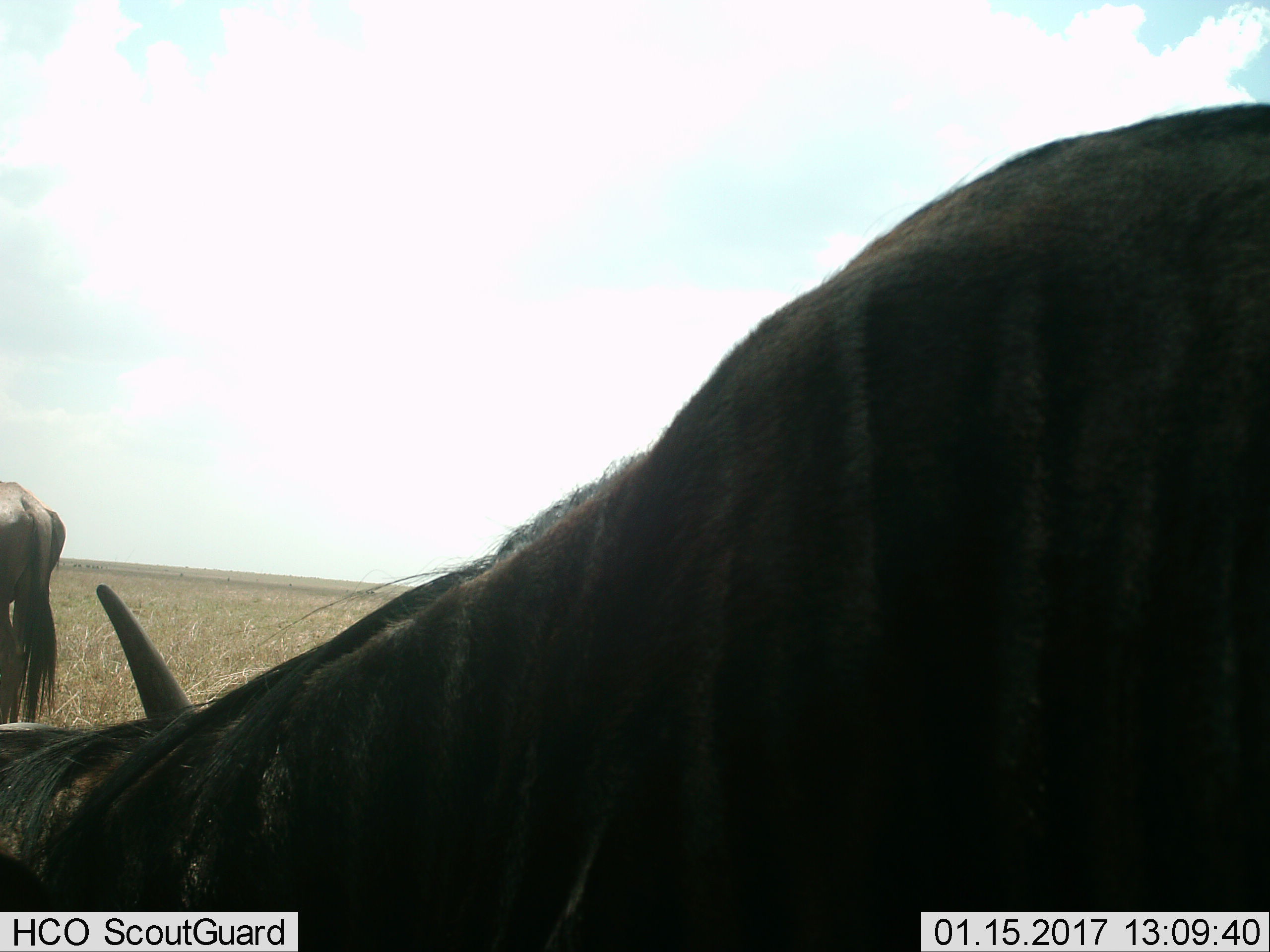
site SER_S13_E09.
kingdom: Animalia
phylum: Chordata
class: Mammalia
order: Artiodactyla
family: Bovidae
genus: Connochaetes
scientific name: Connochaetes taurinus taurinus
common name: blue wildebeest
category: wildebeestblue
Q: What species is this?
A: Wildebeestblue (blue wildebeest) (Connochaetes taurinus taurinus).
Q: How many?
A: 2.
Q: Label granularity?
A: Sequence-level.